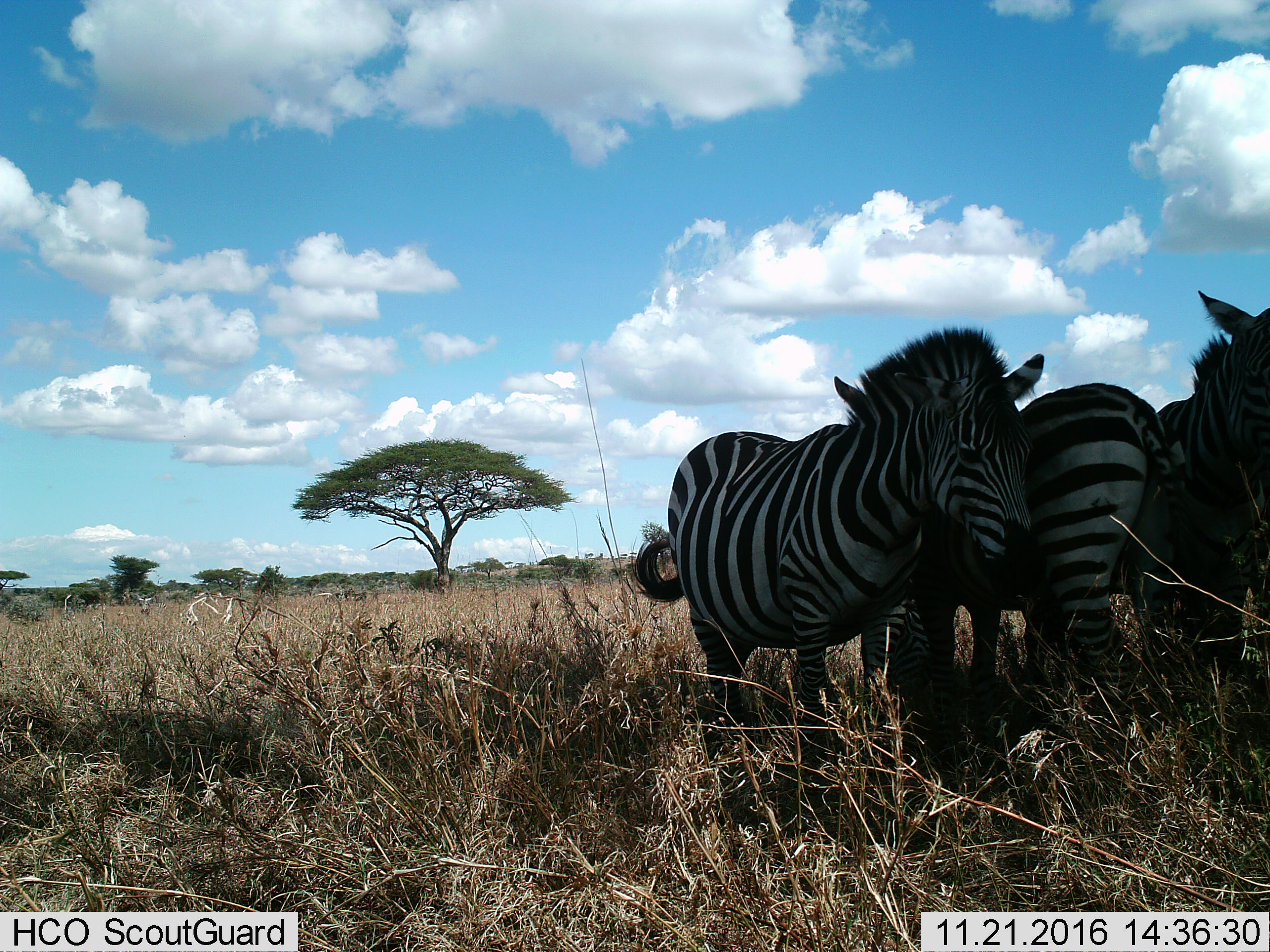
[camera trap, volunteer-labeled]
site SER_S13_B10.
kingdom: Animalia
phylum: Chordata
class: Mammalia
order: Perissodactyla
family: Equidae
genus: Equus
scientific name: Equus quagga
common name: plains zebra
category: zebraplains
Zebraplains (plains zebra) (Equus quagga), count 4. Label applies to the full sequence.